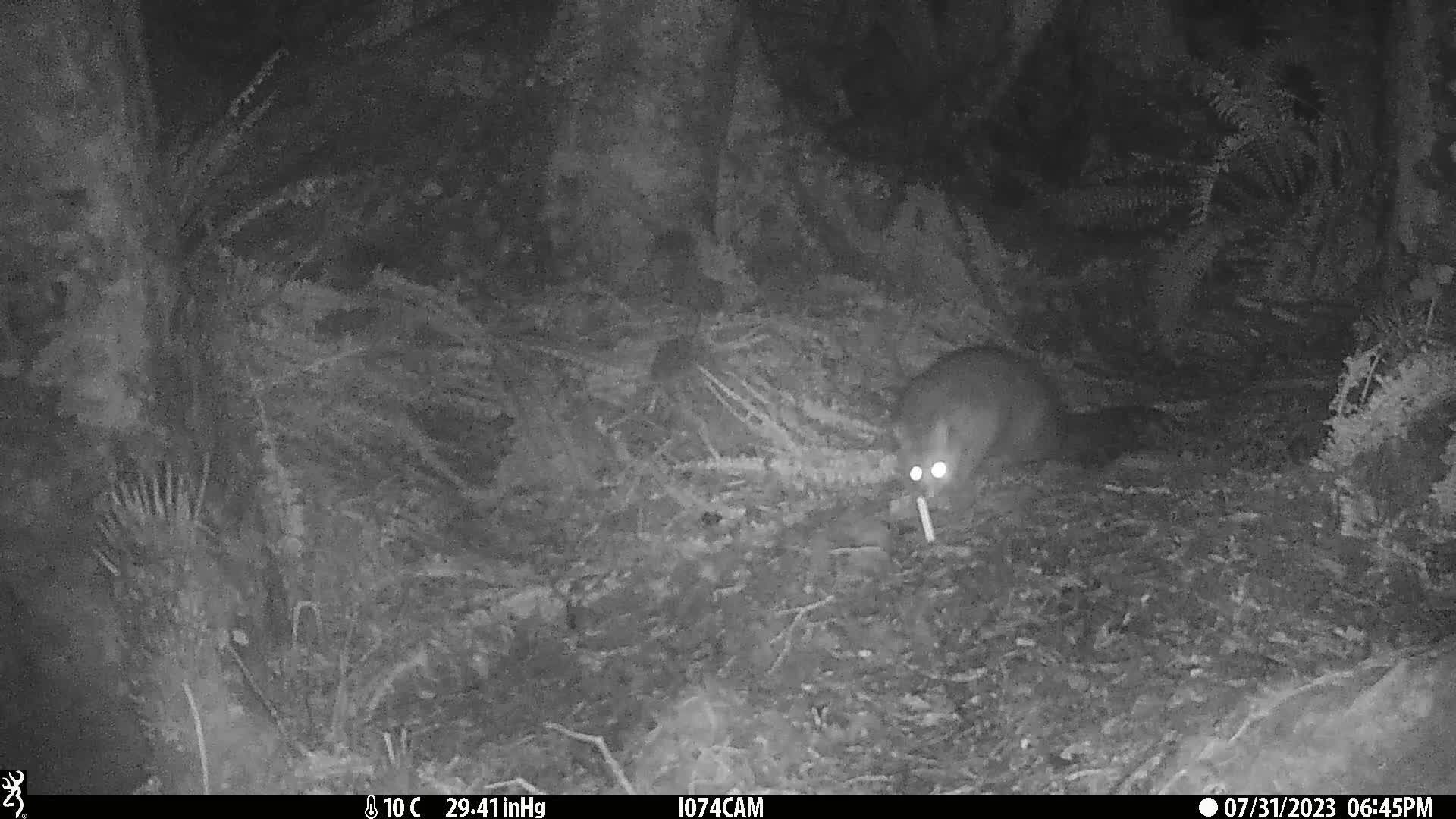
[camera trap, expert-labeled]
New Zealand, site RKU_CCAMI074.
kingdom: Animalia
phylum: Chordata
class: Mammalia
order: Diprotodontia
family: Phalangeridae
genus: Trichosurus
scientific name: Trichosurus vulpecula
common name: common brushtail possum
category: possum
Possum (common brushtail possum) (Trichosurus vulpecula).